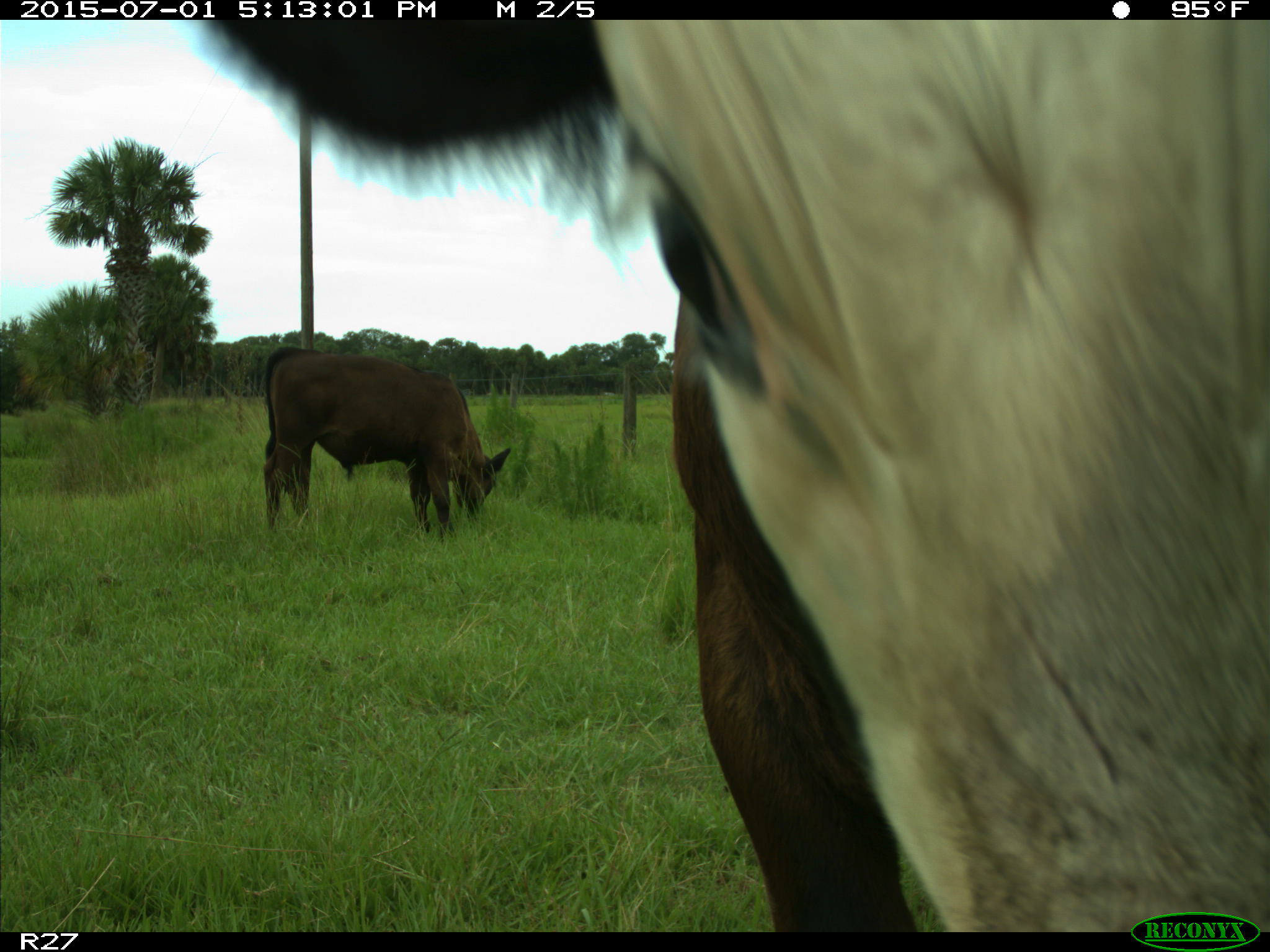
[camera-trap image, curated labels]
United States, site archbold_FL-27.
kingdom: Animalia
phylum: Chordata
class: Mammalia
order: Artiodactyla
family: Bovidae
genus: Bos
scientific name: Bos taurus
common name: domestic cow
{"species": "Bos taurus (domestic cow)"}